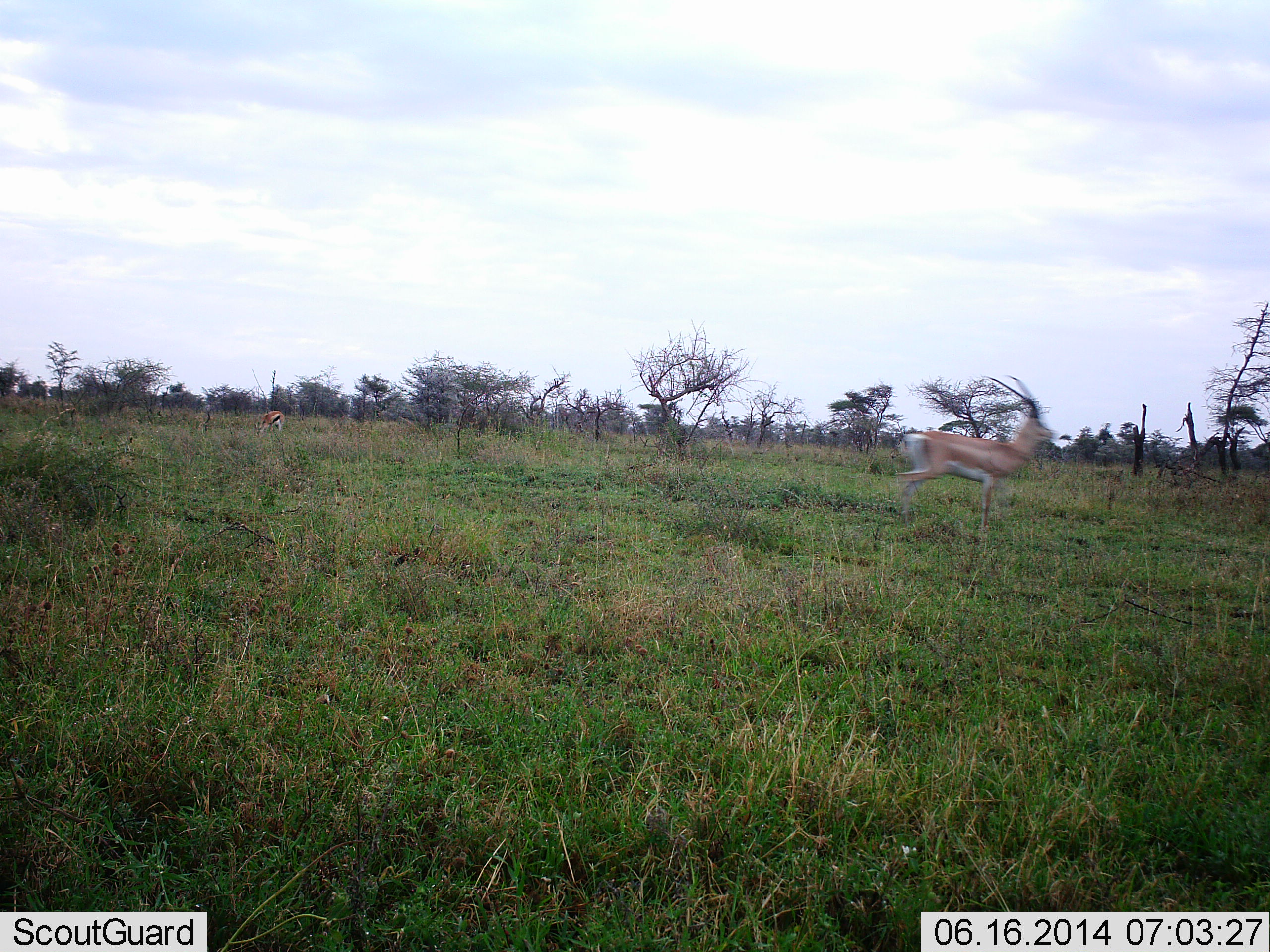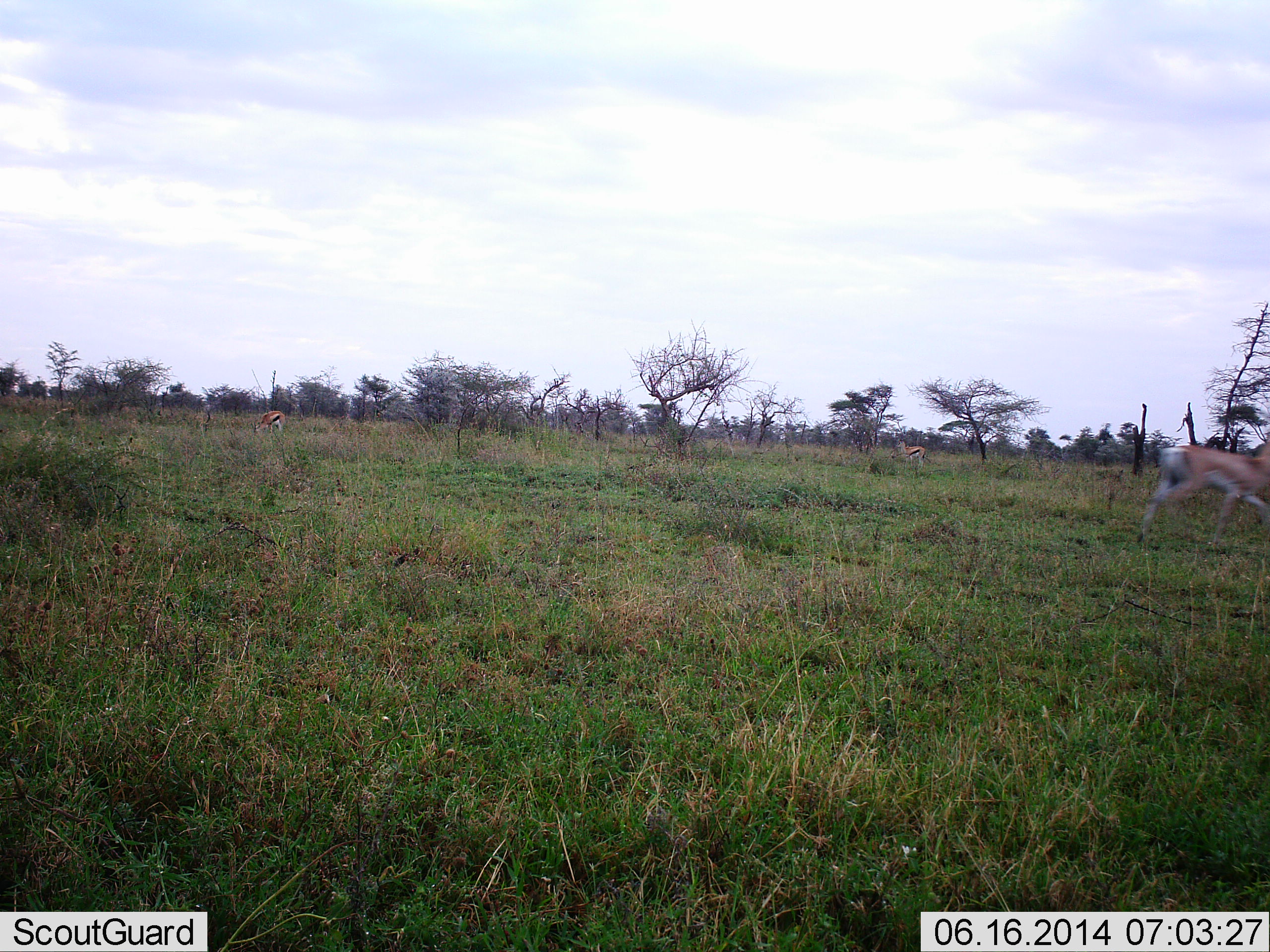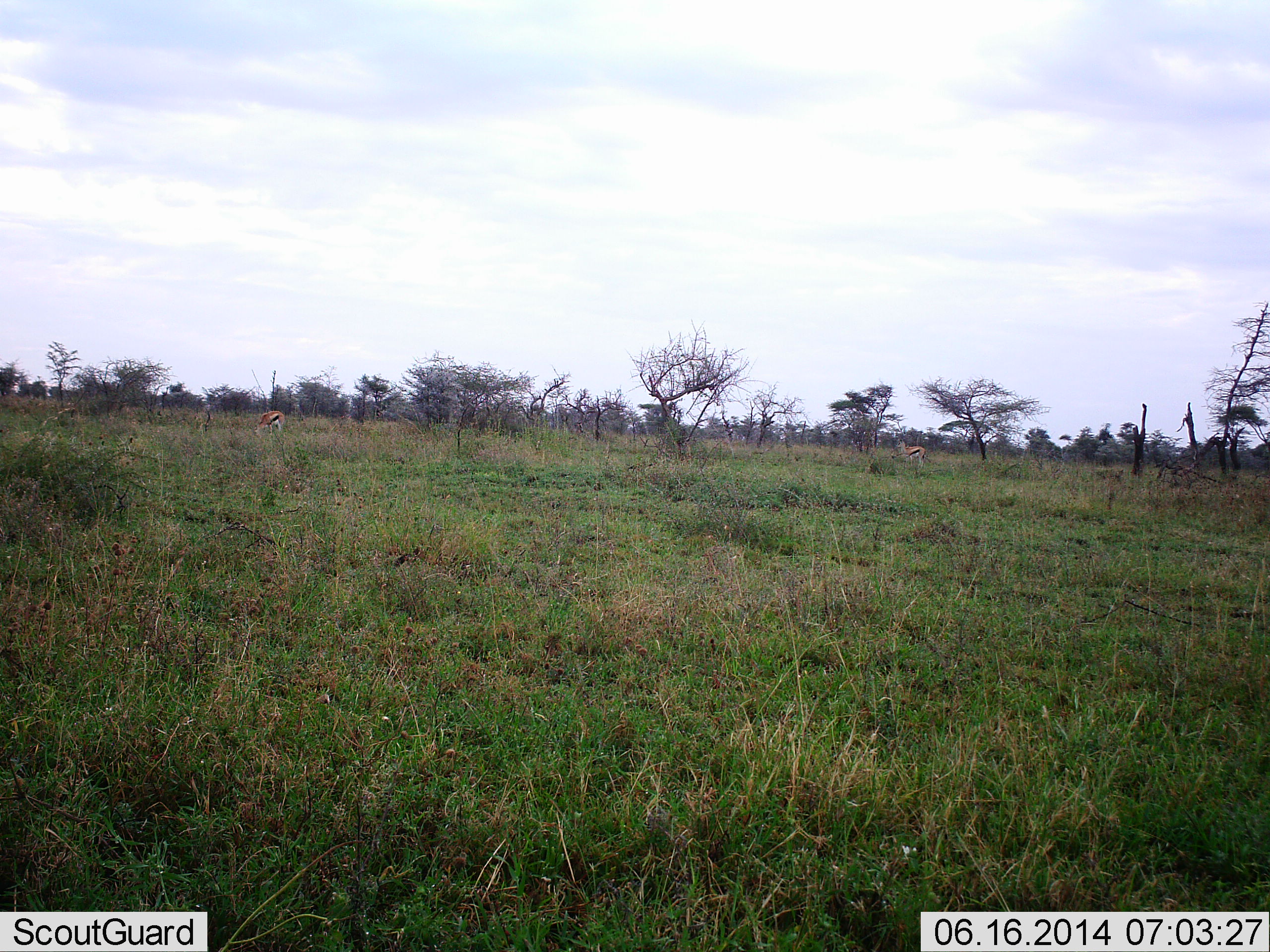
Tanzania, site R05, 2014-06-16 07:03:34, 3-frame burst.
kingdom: Animalia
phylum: Chordata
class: Mammalia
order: Artiodactyla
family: Bovidae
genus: Nanger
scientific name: Nanger granti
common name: grant's gazelle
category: gazellegrants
Gazellegrants (grant's gazelle) (Nanger granti), count 1. Behavior (volunteer vote fractions): standing 0%, resting 0%, moving 100%, interacting 0%. Young present (vote fraction): 0%. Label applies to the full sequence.